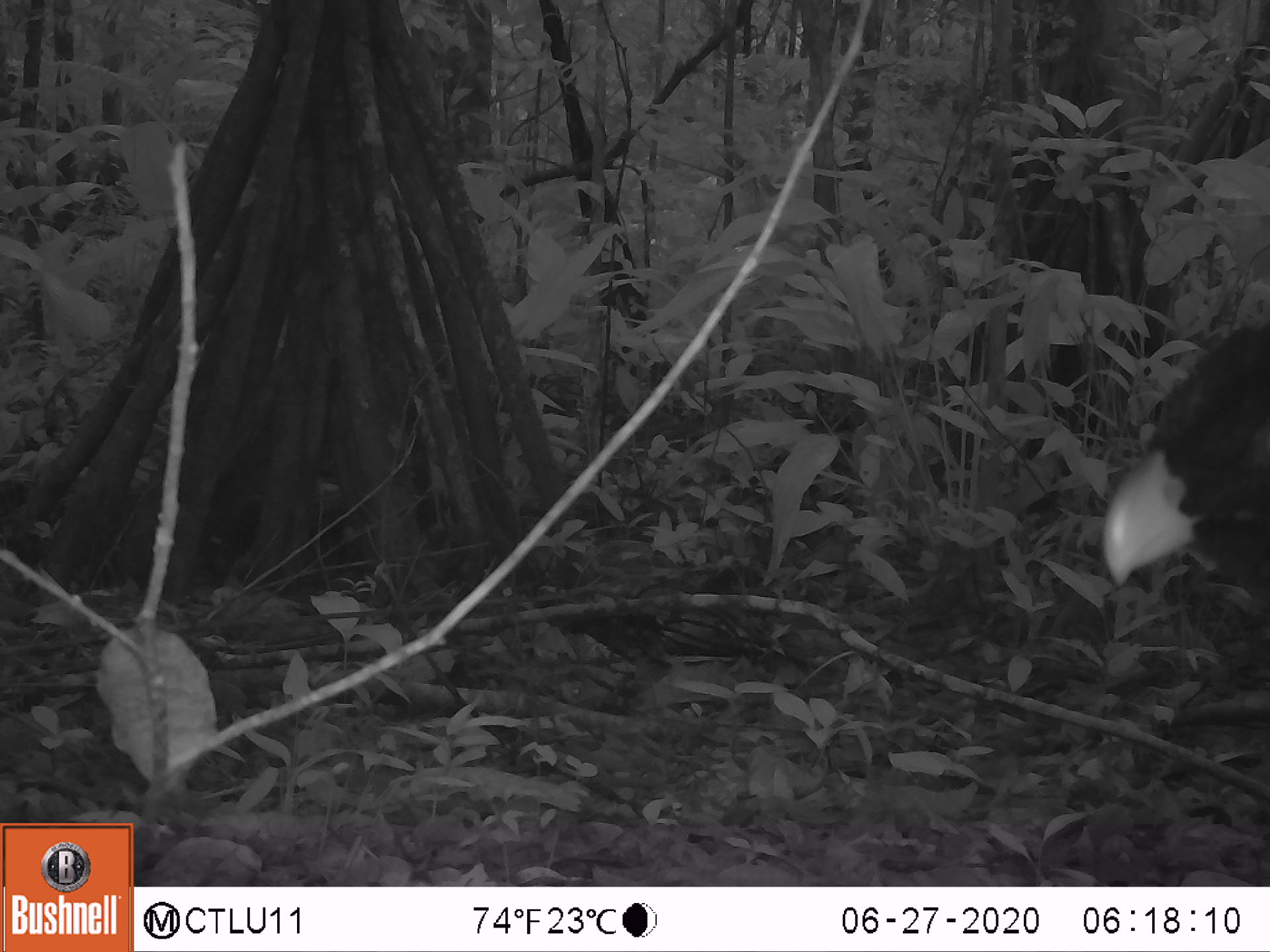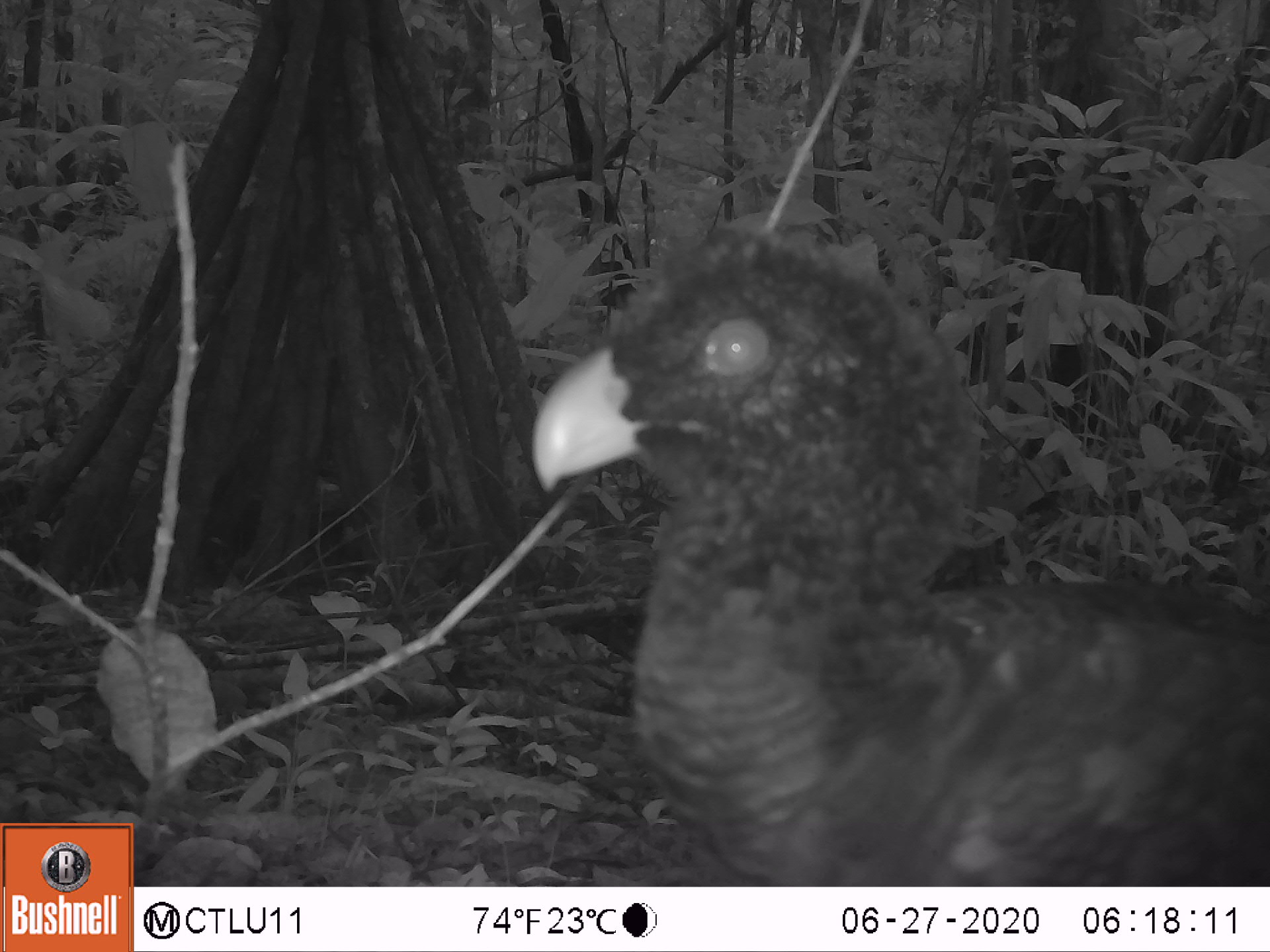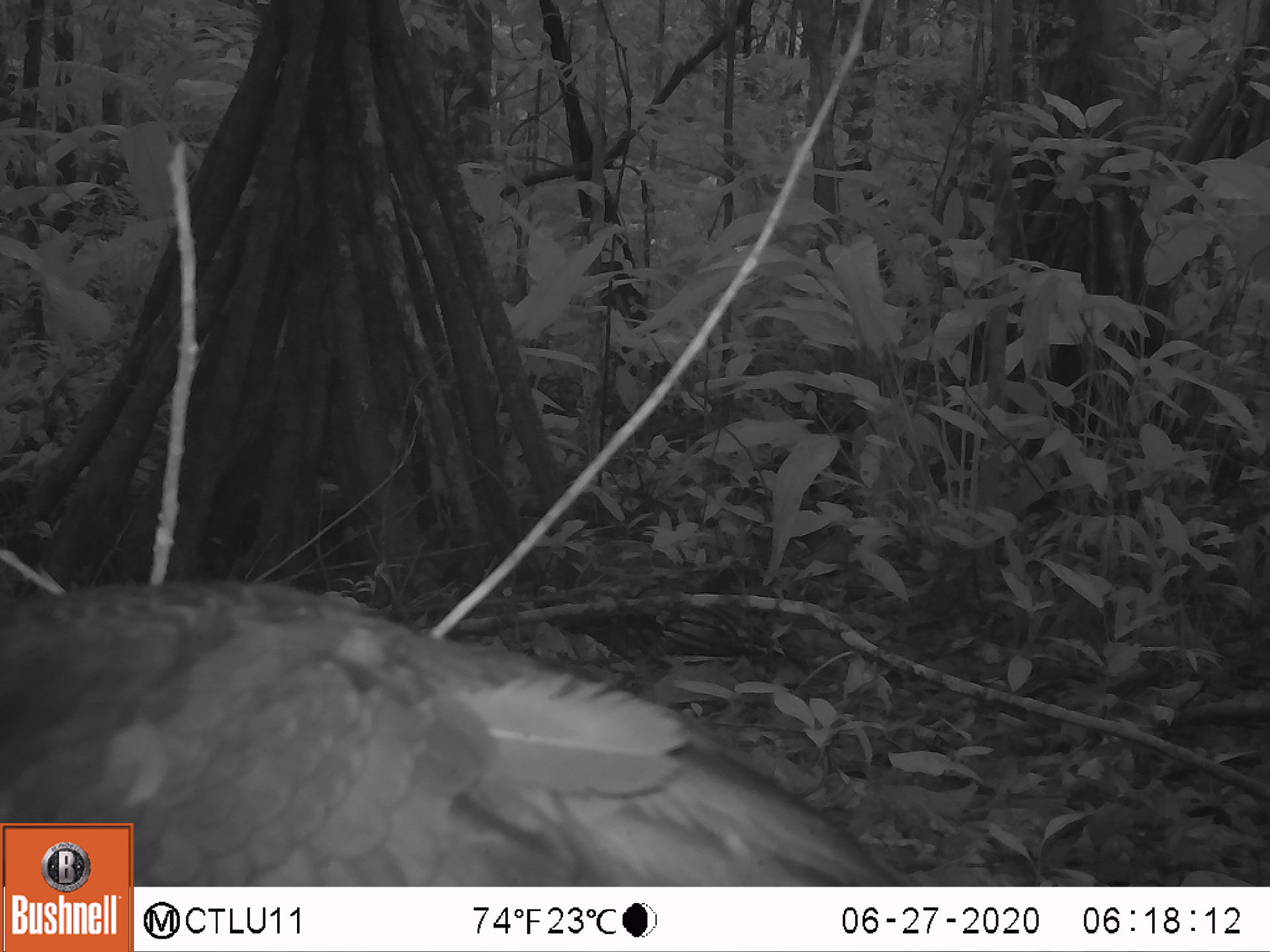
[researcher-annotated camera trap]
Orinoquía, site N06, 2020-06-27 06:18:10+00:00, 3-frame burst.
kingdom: Animalia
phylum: Chordata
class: Aves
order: Galliformes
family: Cracidae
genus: Mitu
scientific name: Mitu salvini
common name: salvin's currasow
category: salvins curassow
Salvins curassow (salvin's currasow) (Mitu salvini).